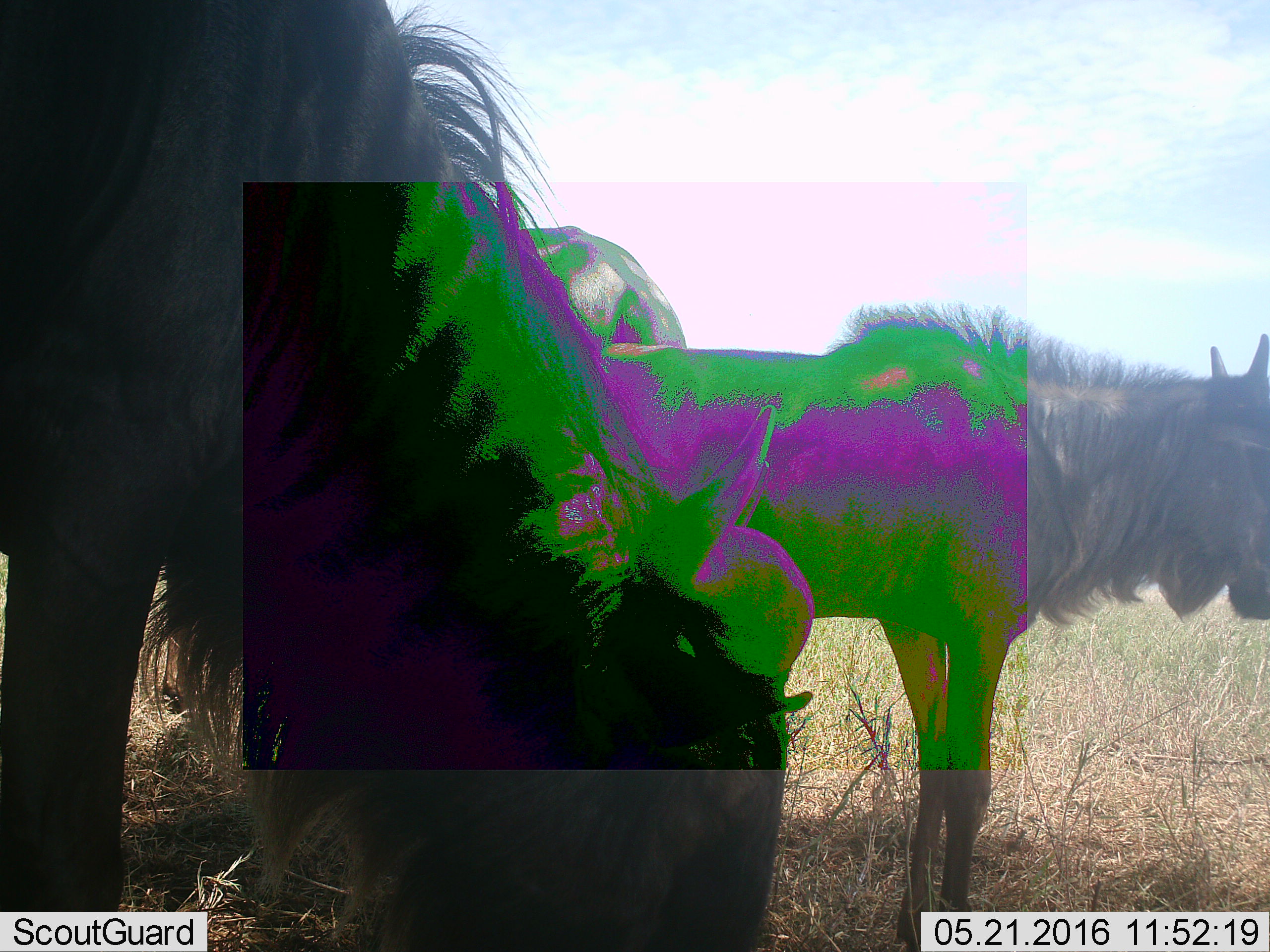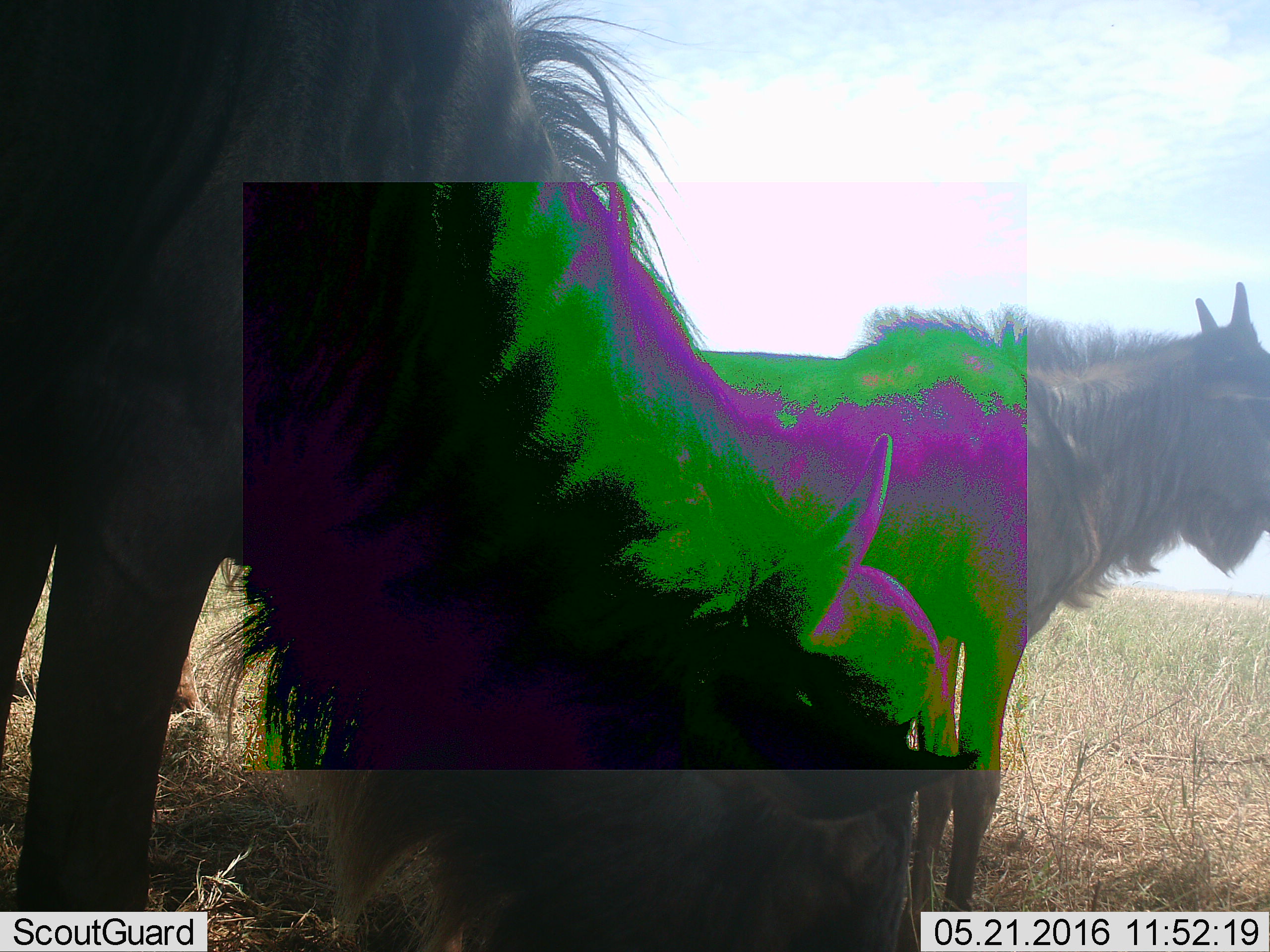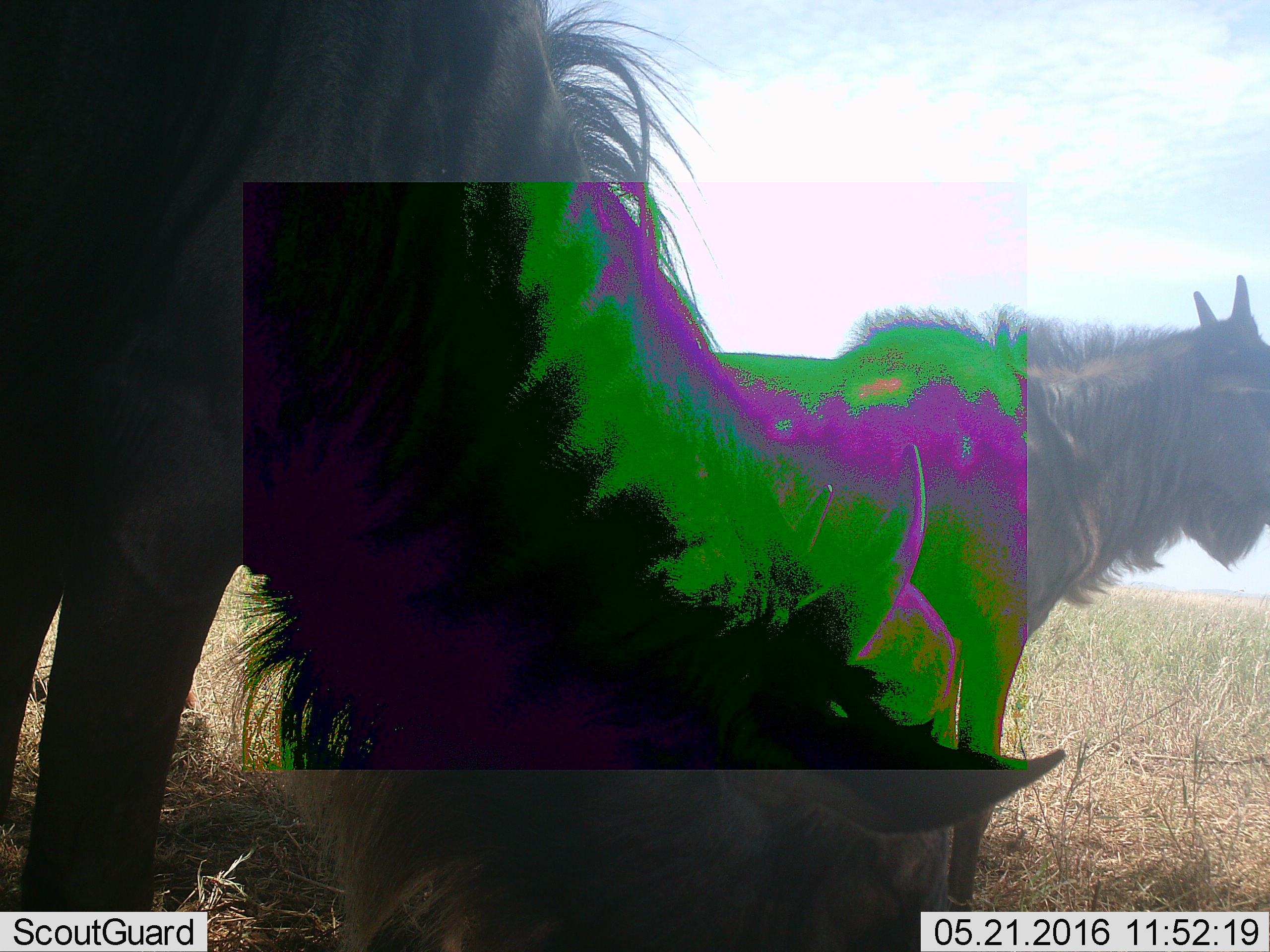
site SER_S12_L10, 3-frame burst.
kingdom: Animalia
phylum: Chordata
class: Mammalia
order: Artiodactyla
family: Bovidae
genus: Connochaetes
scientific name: Connochaetes taurinus taurinus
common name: blue wildebeest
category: wildebeestblue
Wildebeestblue (blue wildebeest) (Connochaetes taurinus taurinus), count 3. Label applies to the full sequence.